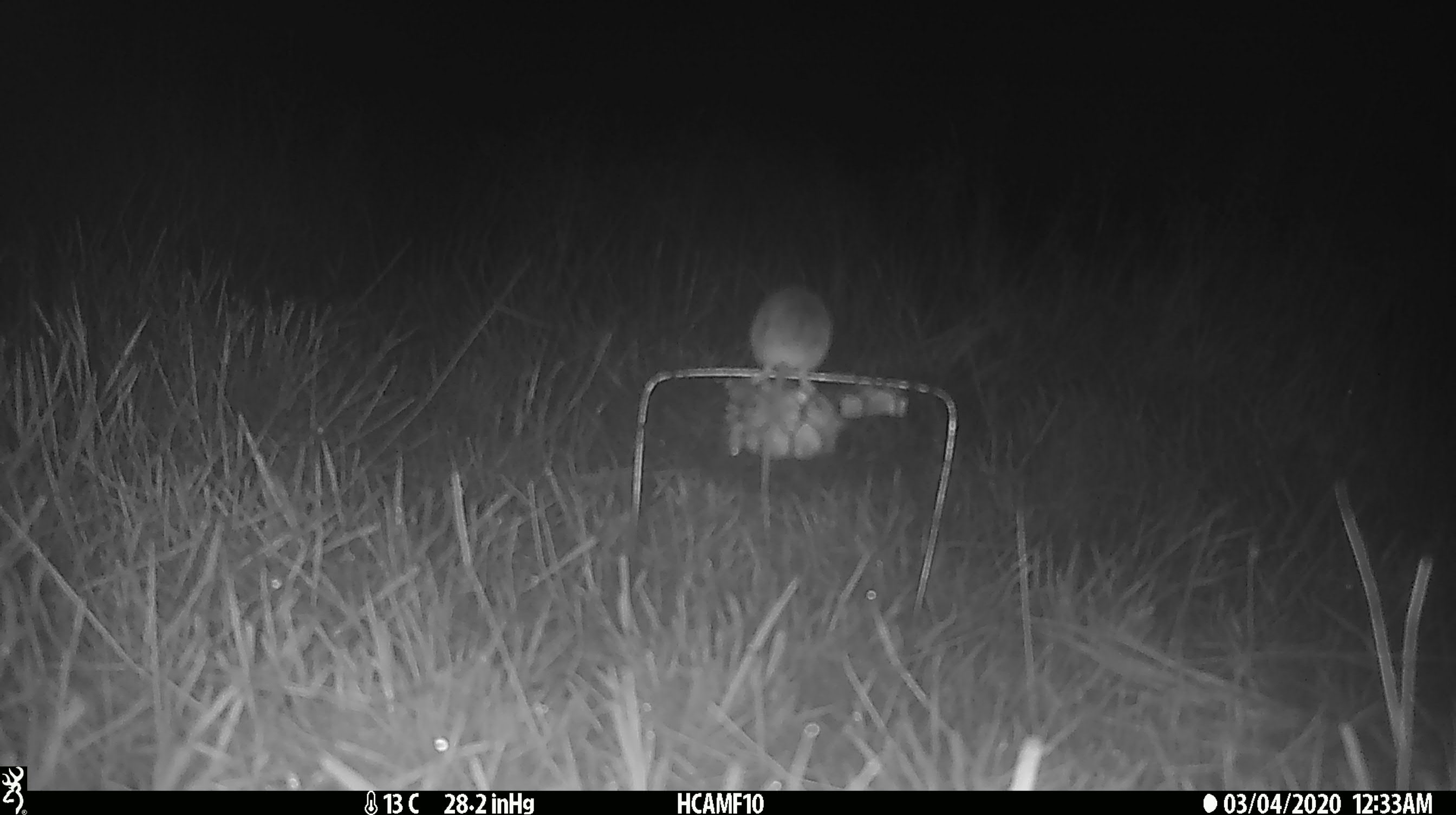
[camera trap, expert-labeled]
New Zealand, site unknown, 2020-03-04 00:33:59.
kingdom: Animalia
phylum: Chordata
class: Mammalia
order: Rodentia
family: Muridae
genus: Mus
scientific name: Mus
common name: mouse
Mouse (Mus).